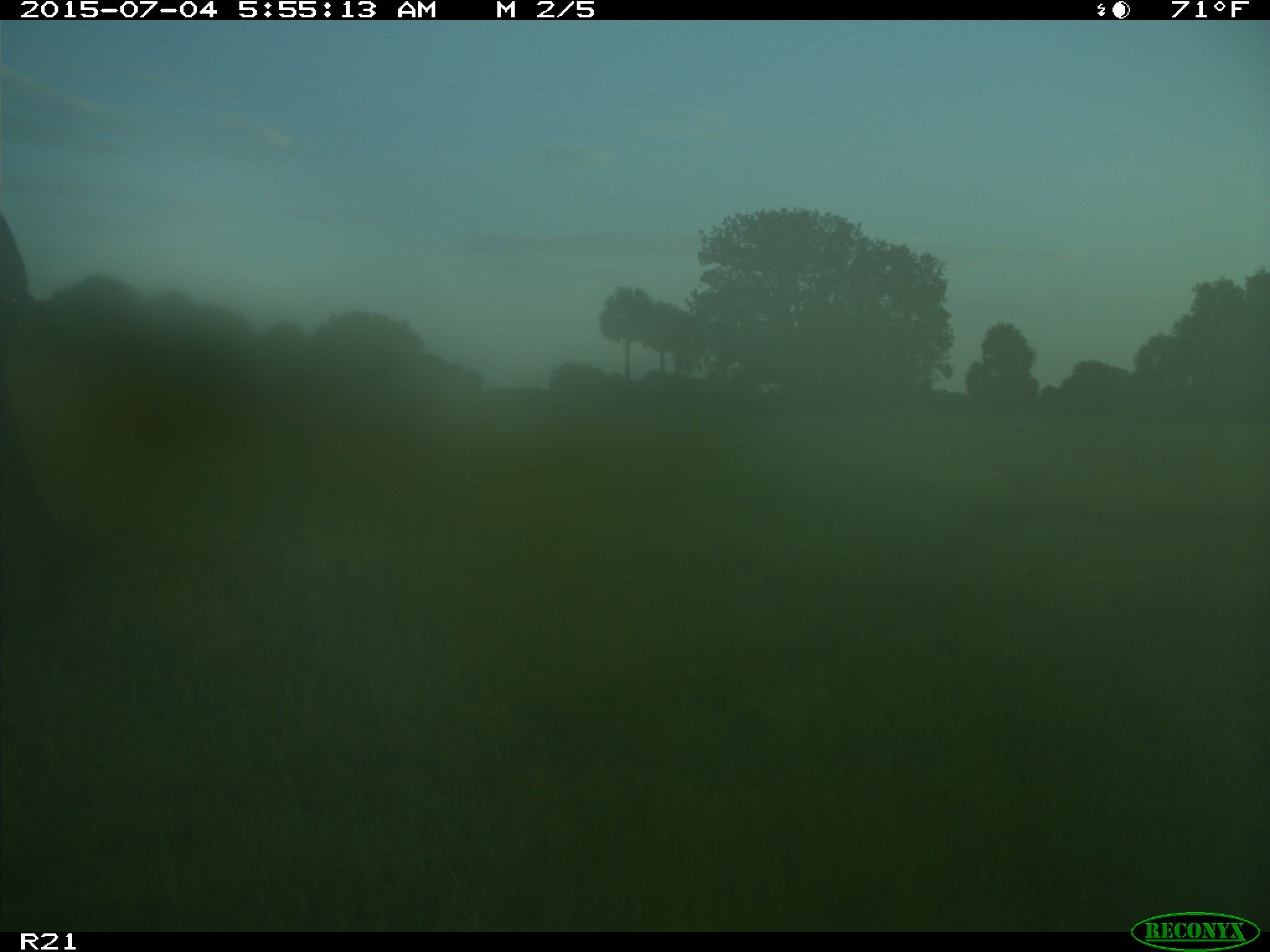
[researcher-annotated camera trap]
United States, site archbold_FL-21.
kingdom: Animalia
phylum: Chordata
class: Mammalia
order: Artiodactyla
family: Bovidae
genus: Bos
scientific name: Bos taurus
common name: domestic cow